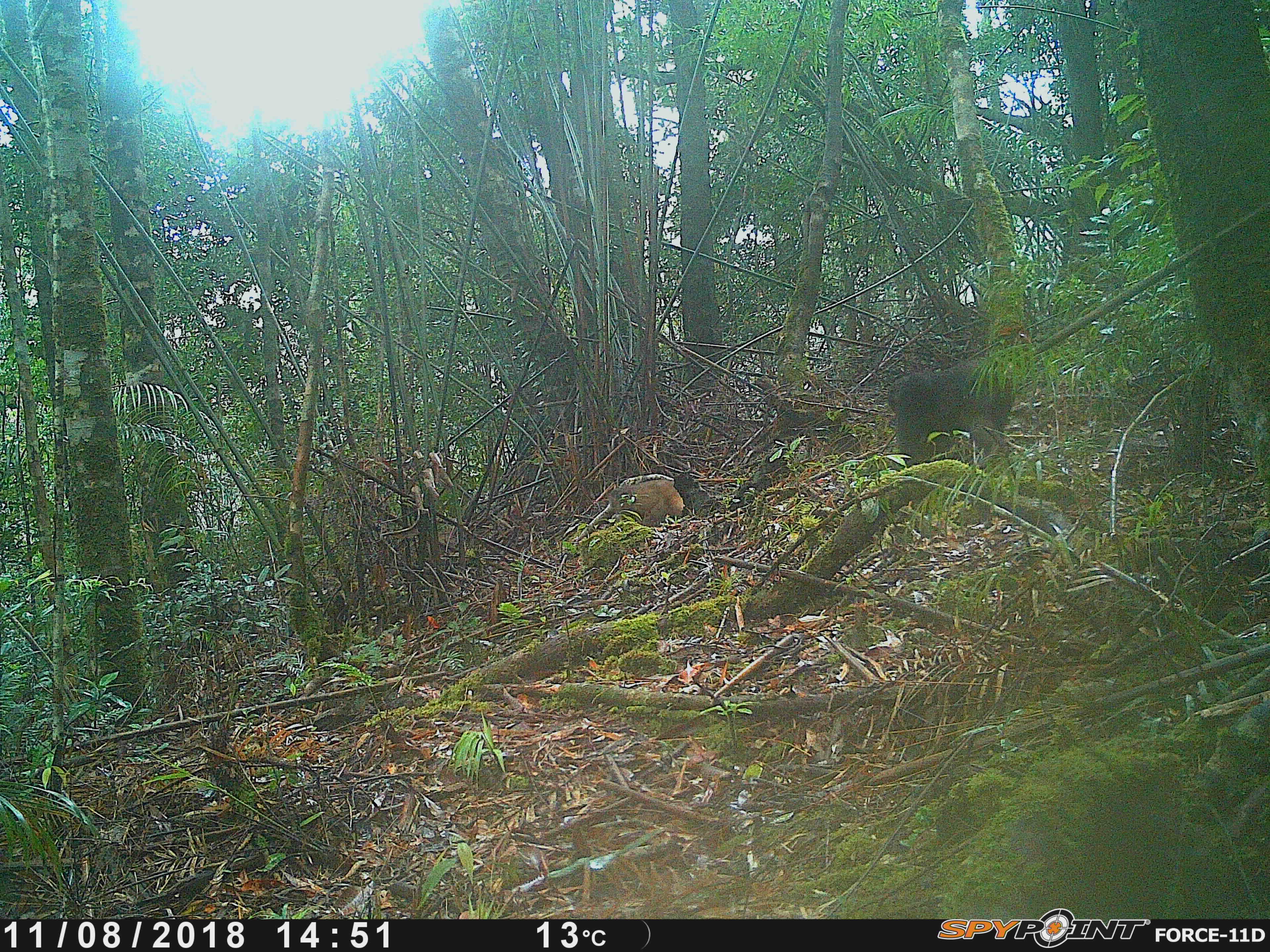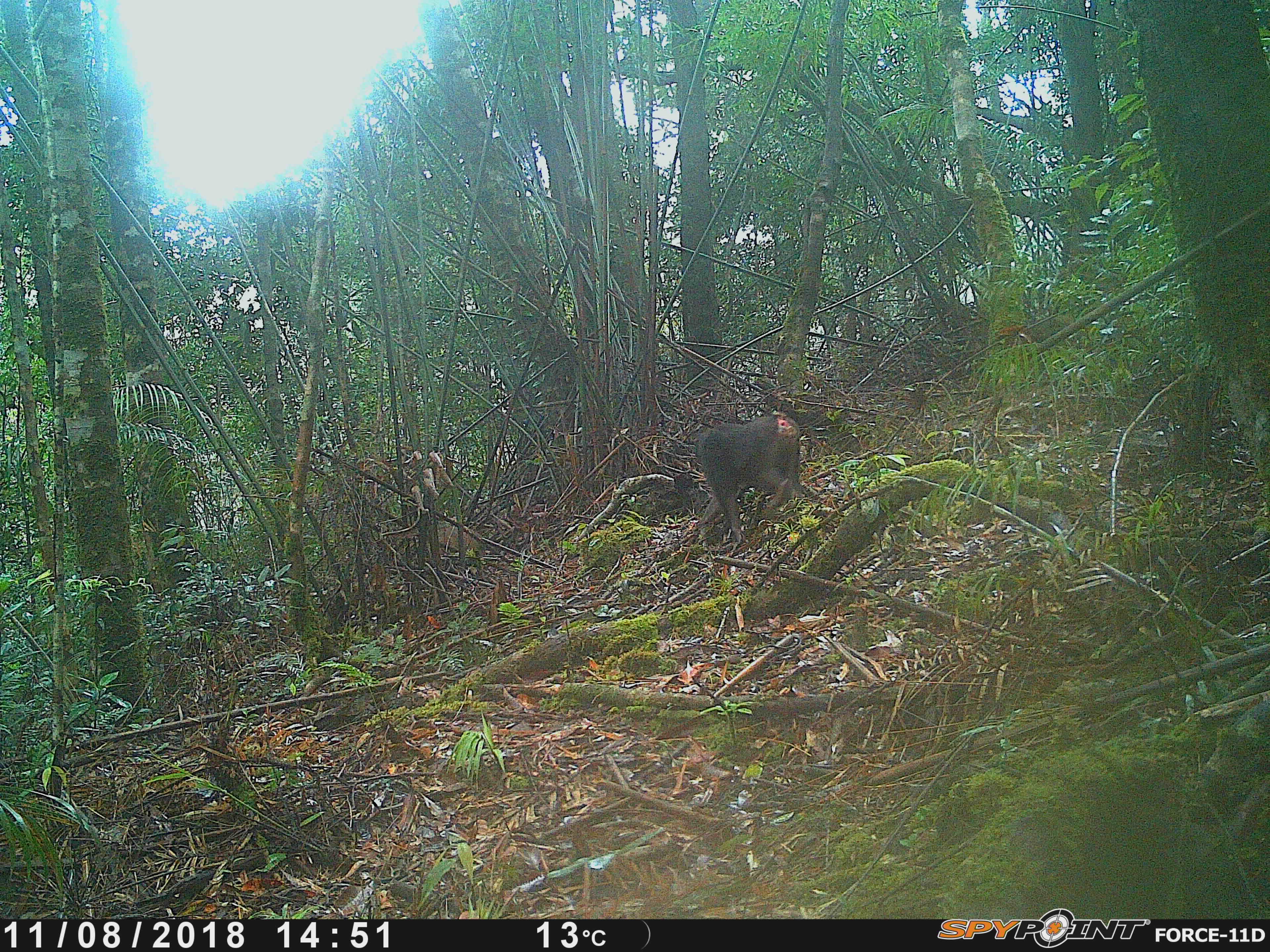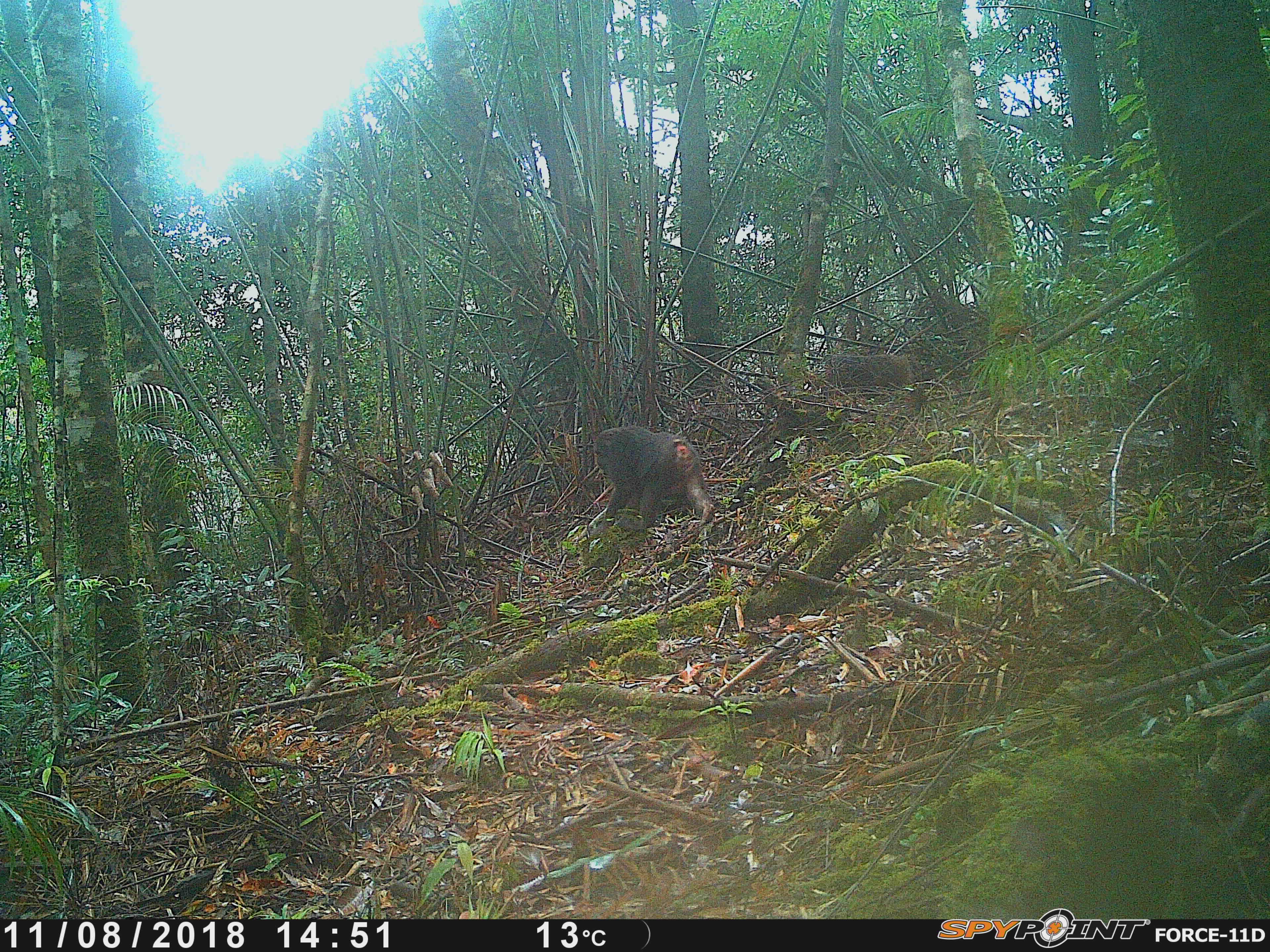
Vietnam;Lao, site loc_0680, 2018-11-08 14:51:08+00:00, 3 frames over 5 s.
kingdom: Animalia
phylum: Chordata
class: Mammalia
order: Primates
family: Cercopithecidae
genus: Macaca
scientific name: Macaca arctoides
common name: stump-tailed macaque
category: stump tailed macaque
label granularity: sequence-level